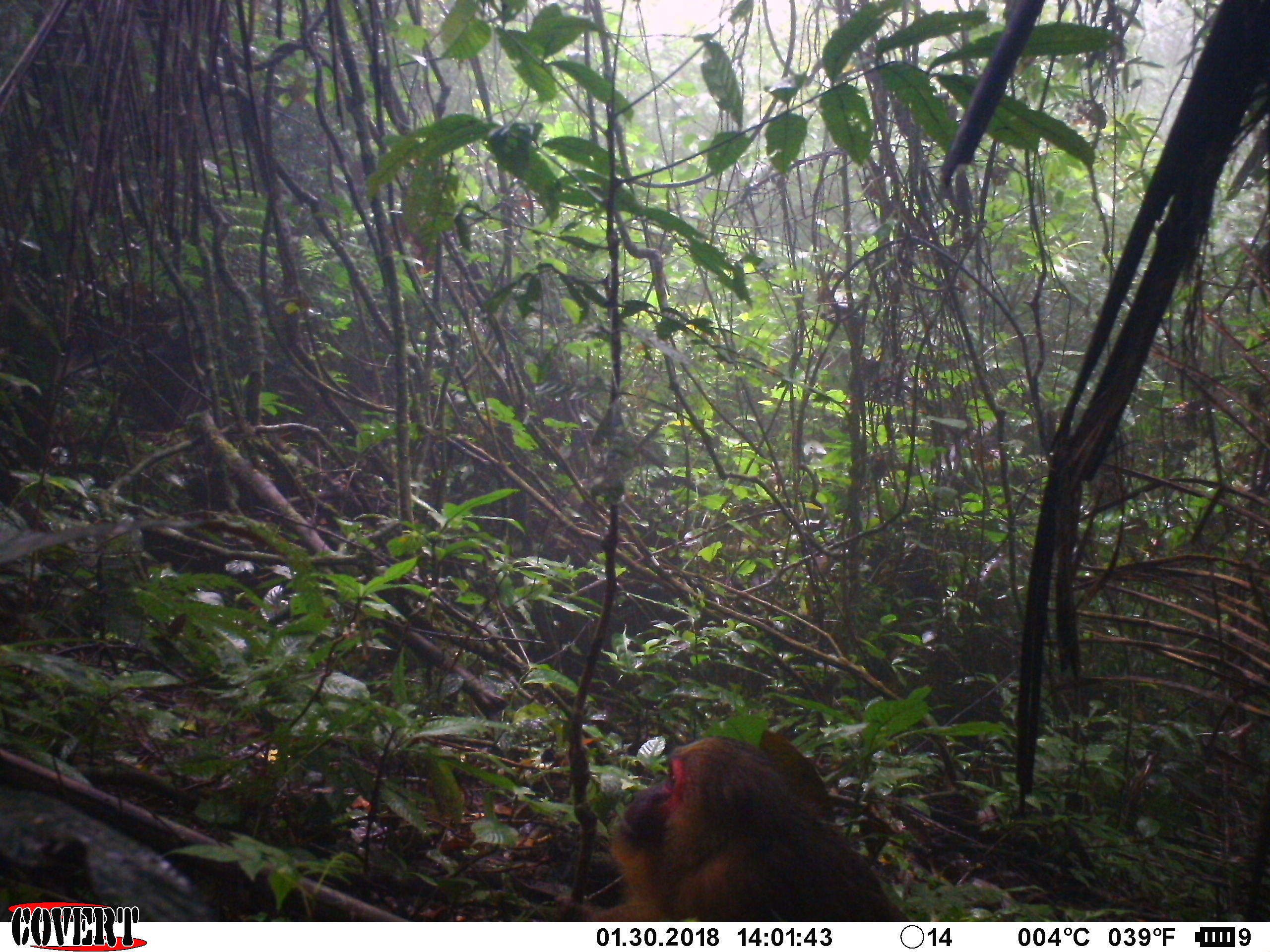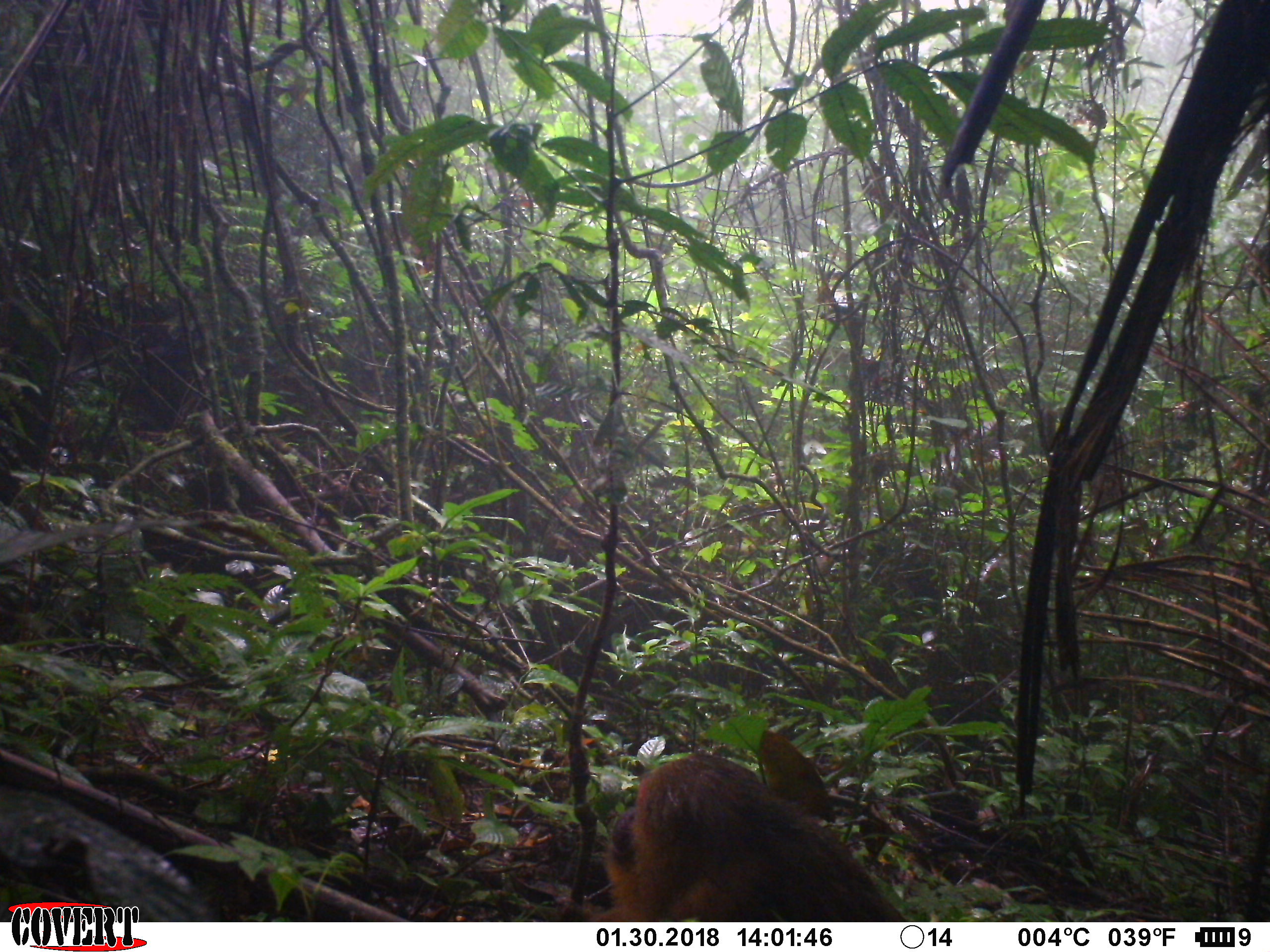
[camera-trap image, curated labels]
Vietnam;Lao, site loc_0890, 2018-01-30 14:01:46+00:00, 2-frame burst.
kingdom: Animalia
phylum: Chordata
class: Mammalia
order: Primates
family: Cercopithecidae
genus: Macaca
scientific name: Macaca arctoides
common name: stump-tailed macaque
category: stump tailed macaque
Stump tailed macaque (stump-tailed macaque) (Macaca arctoides). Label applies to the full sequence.